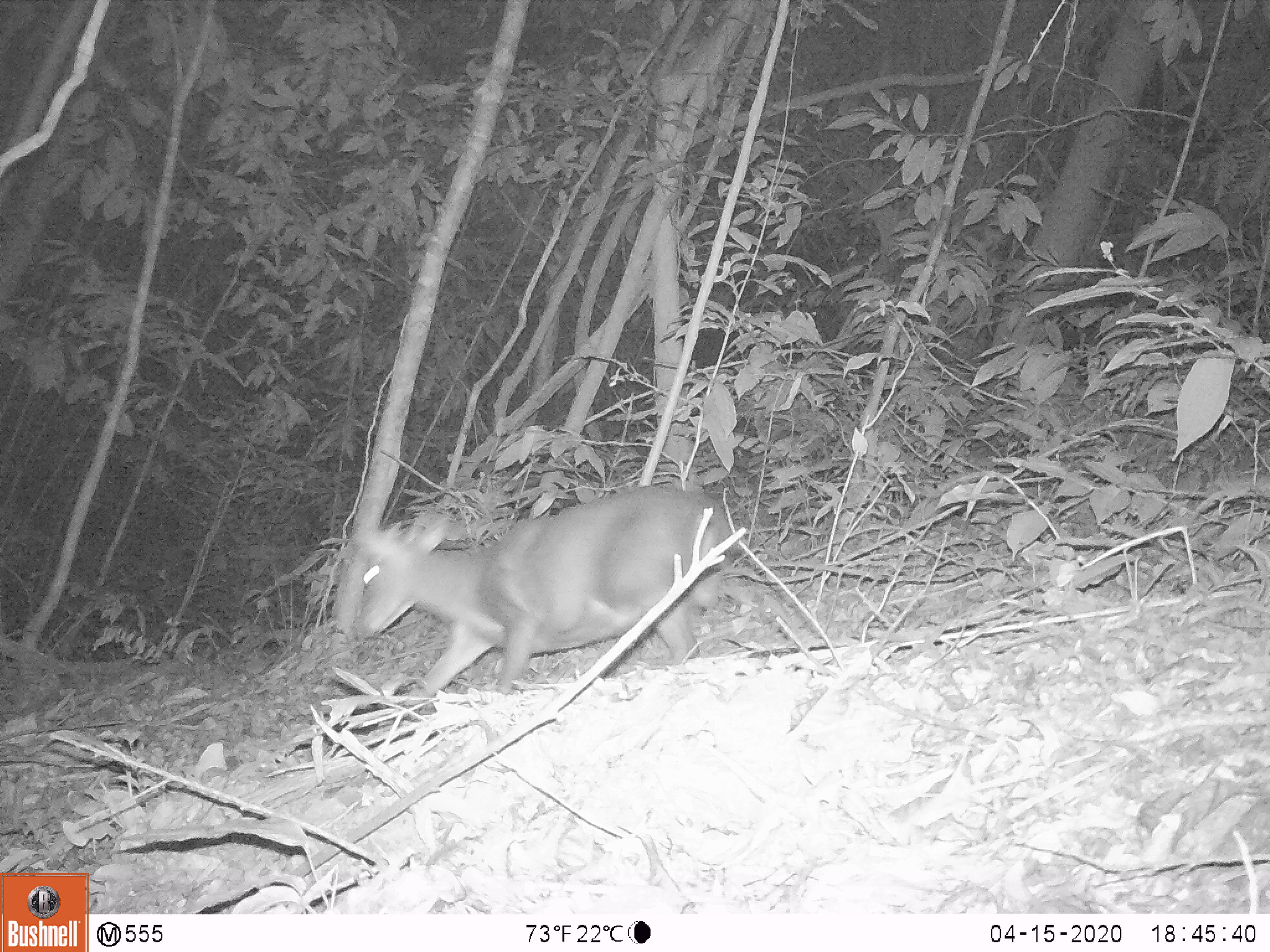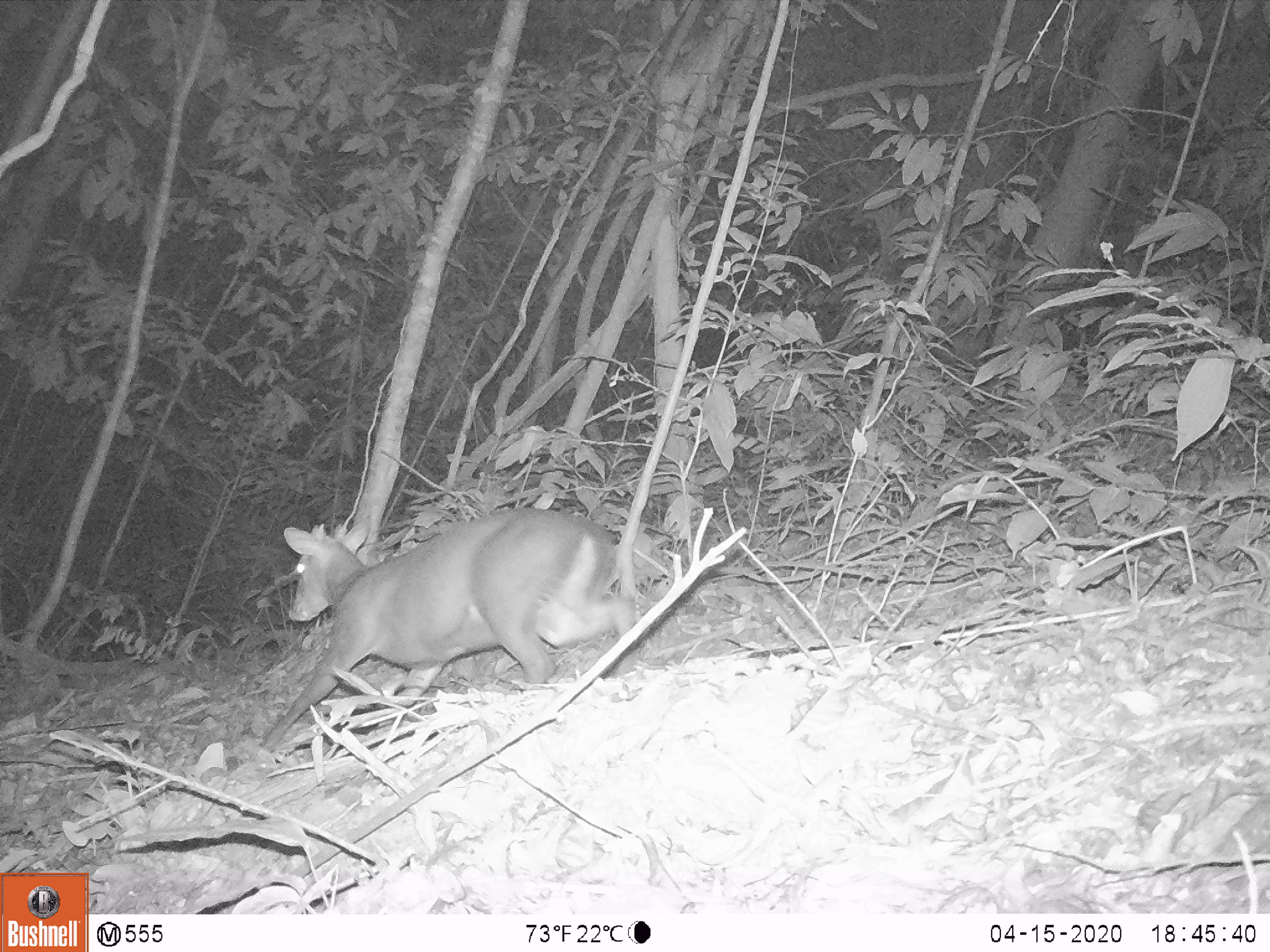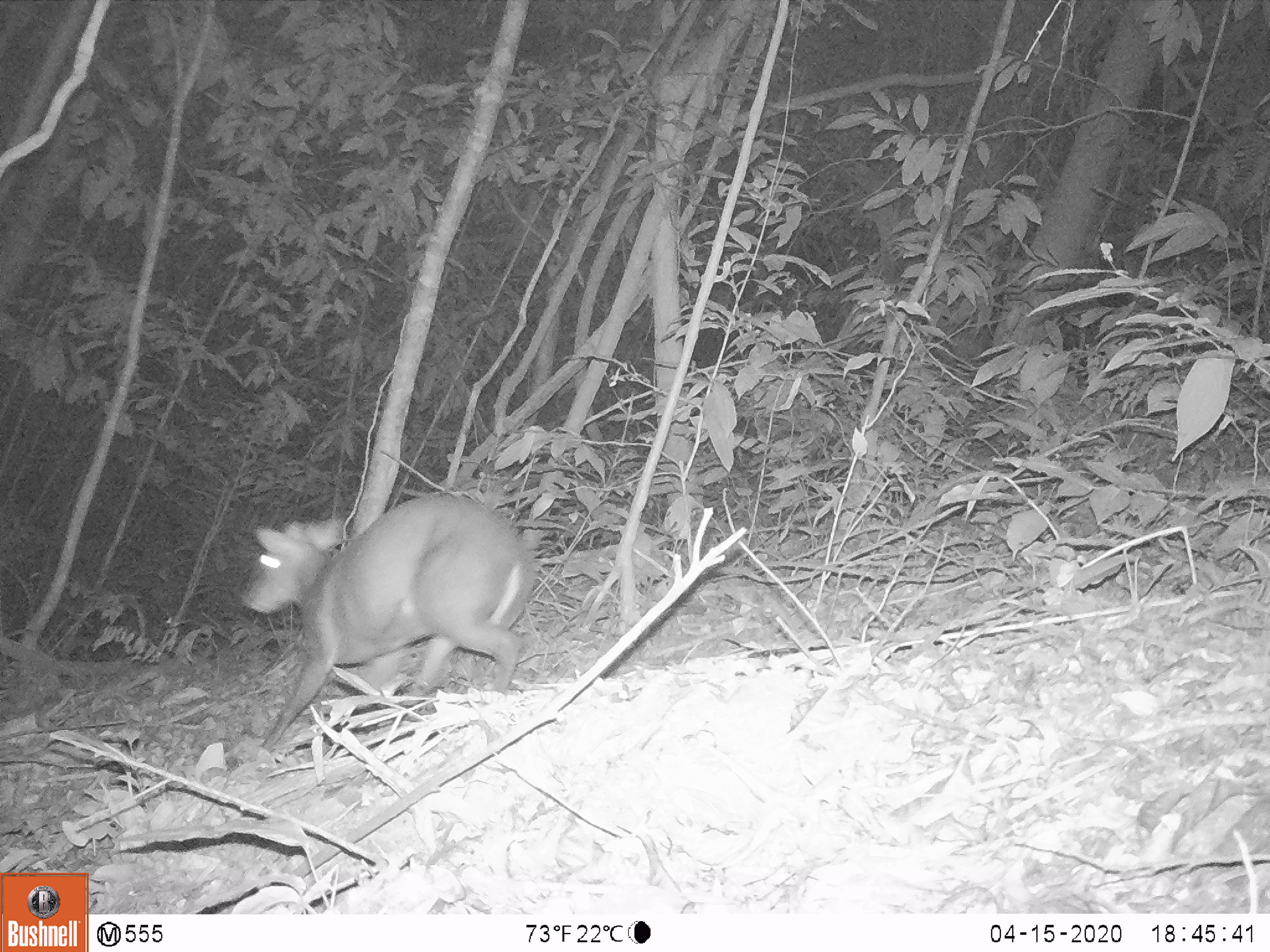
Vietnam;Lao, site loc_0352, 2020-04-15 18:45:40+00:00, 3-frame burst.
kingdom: Animalia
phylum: Chordata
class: Mammalia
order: Artiodactyla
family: Cervidae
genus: Muntiacus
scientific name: Muntiacus rooseveltorum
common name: roosevelt's muntjac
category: roosevelts muntjac group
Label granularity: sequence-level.